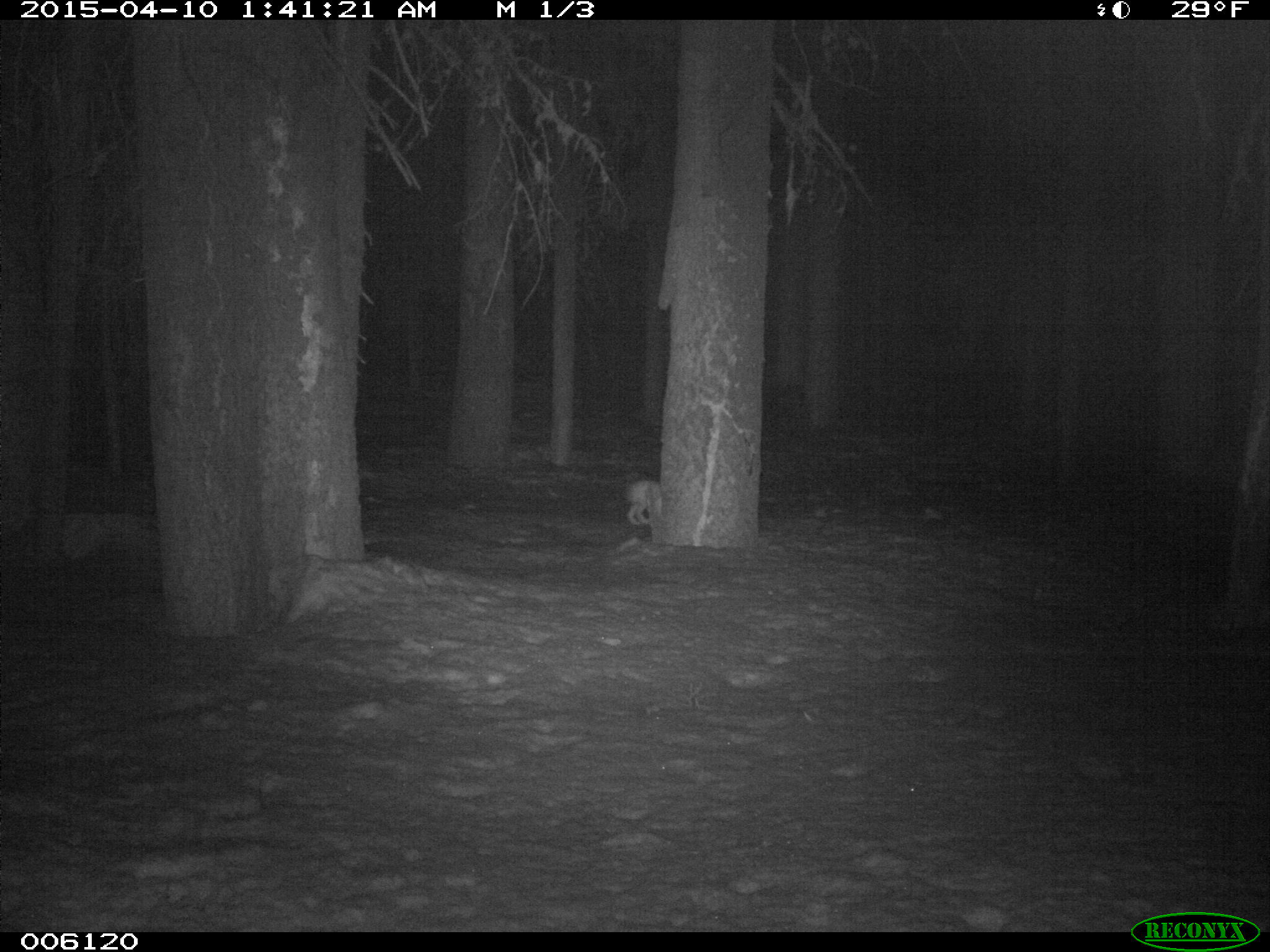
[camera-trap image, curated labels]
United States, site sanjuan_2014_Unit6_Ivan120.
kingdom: Animalia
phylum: Chordata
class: Mammalia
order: Lagomorpha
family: Leporidae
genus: Lepus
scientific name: Lepus americanus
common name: snowshoe hare